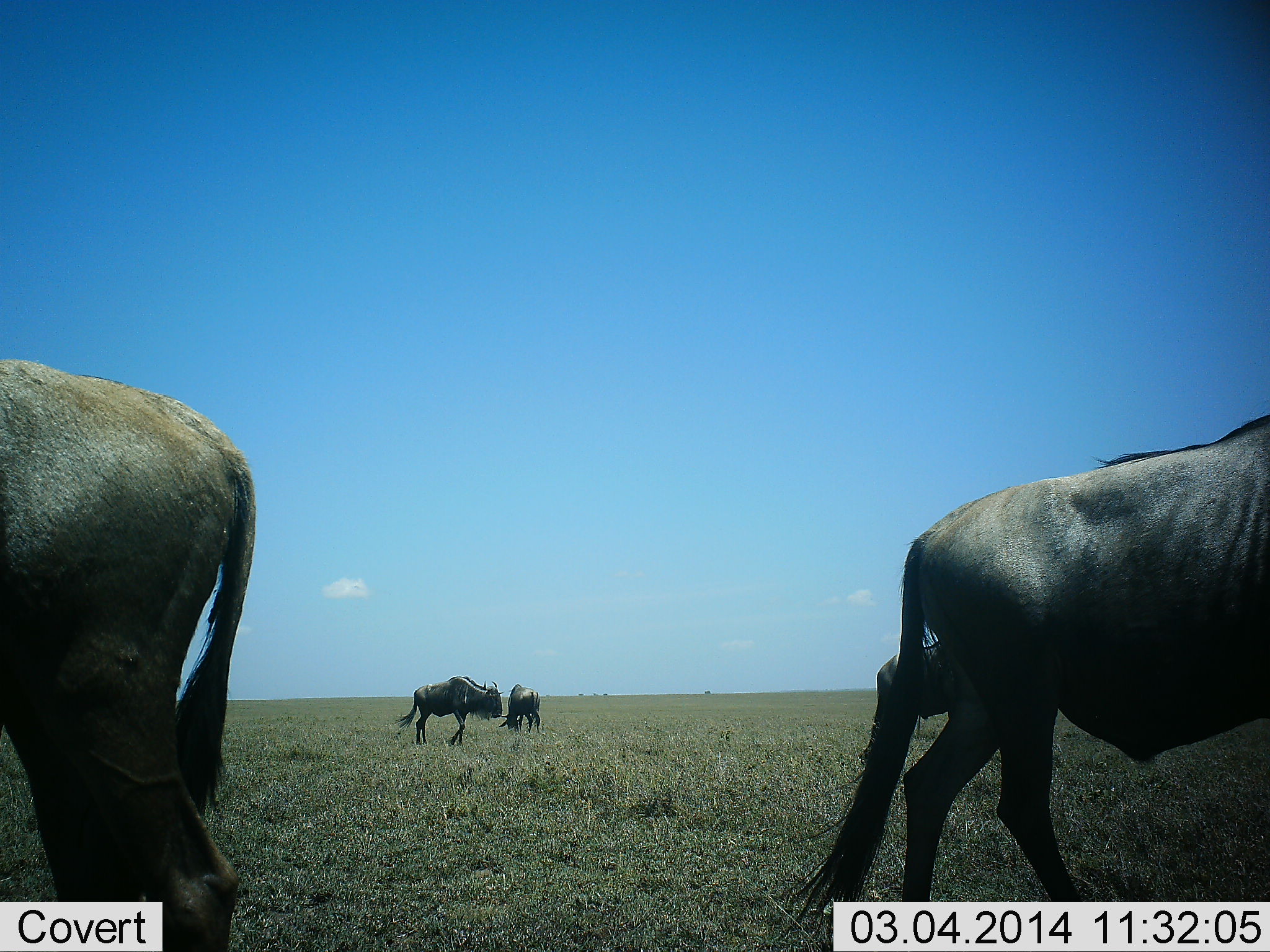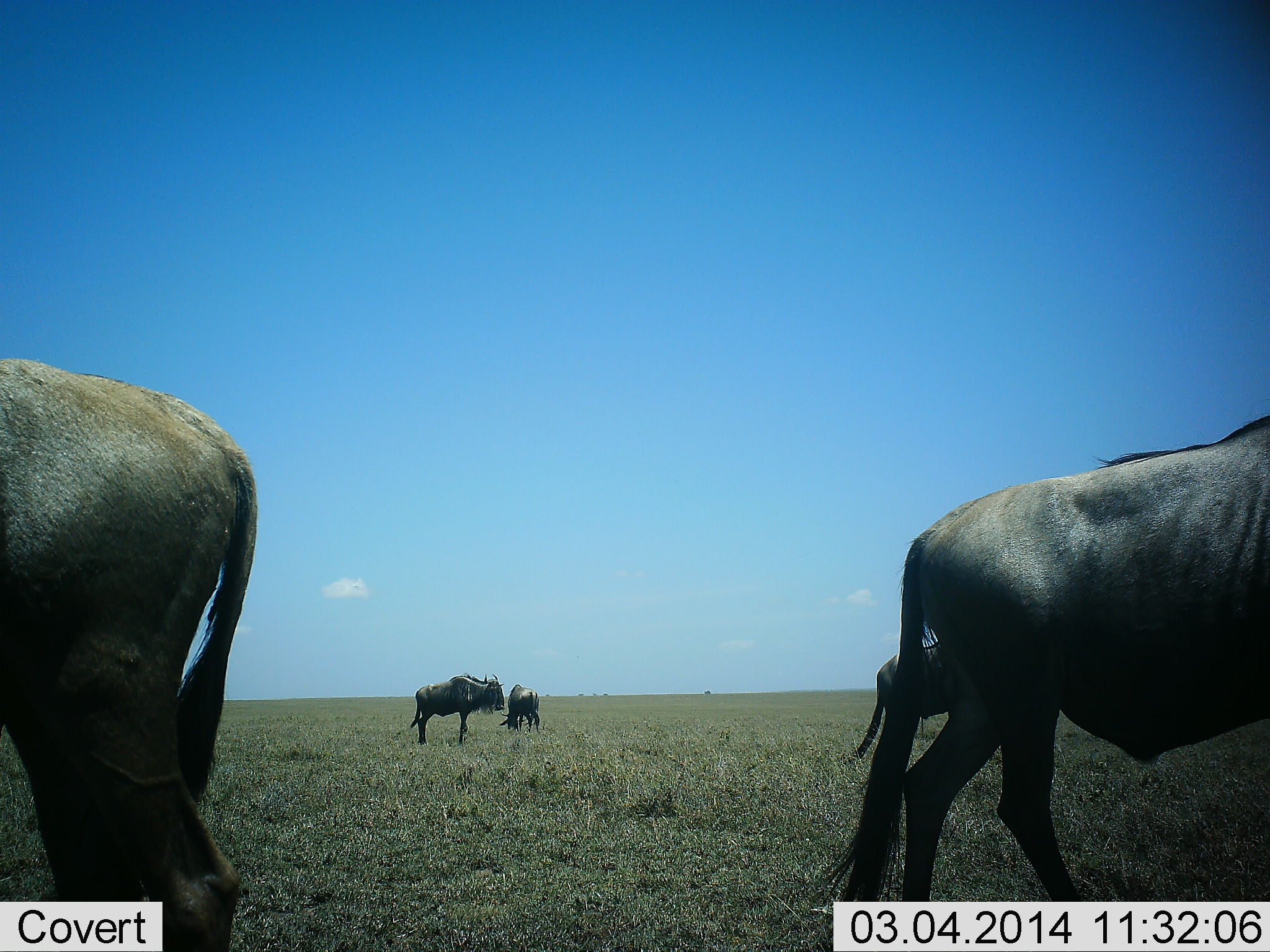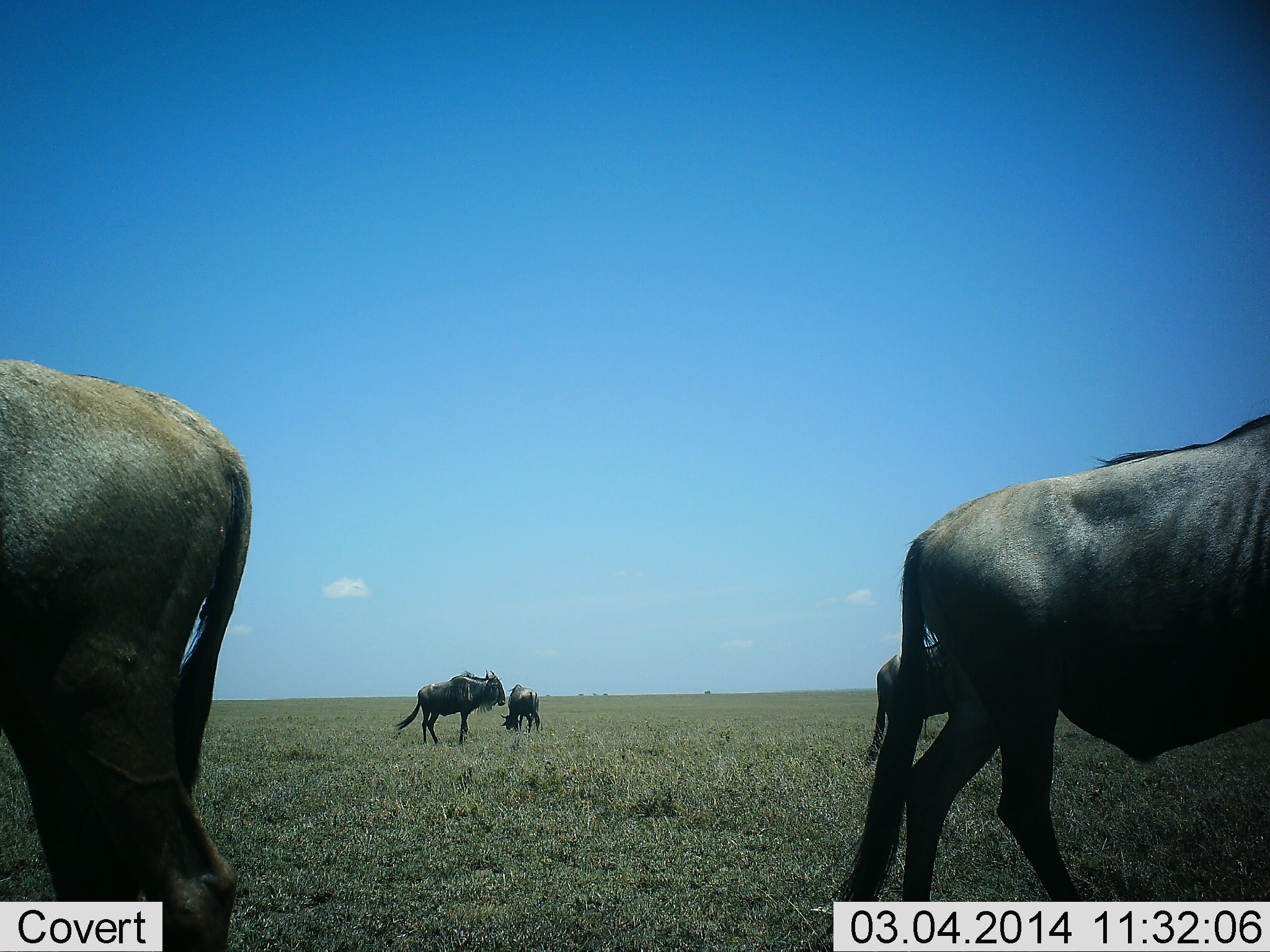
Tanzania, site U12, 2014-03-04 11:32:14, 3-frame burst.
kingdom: Animalia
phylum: Chordata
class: Mammalia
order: Artiodactyla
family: Bovidae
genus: Connochaetes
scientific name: Connochaetes taurinus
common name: blue wildebeest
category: wildebeest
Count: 5.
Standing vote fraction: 70%.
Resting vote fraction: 10%.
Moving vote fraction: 20%.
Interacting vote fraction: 10%.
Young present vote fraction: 10%.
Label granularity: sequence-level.